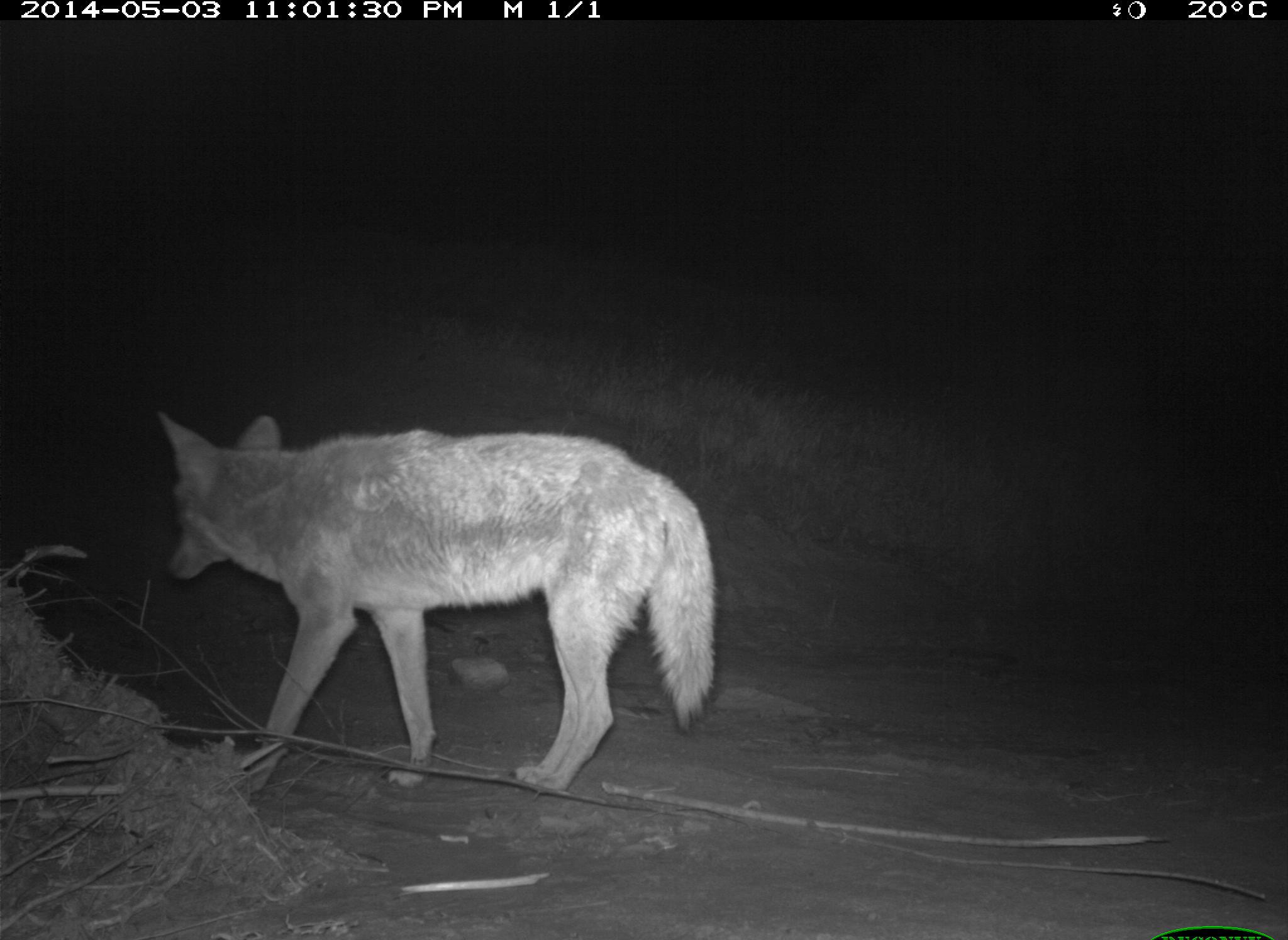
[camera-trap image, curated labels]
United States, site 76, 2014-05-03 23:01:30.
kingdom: Animalia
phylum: Chordata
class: Mammalia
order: Carnivora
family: Canidae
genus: Canis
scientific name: Canis latrans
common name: coyote